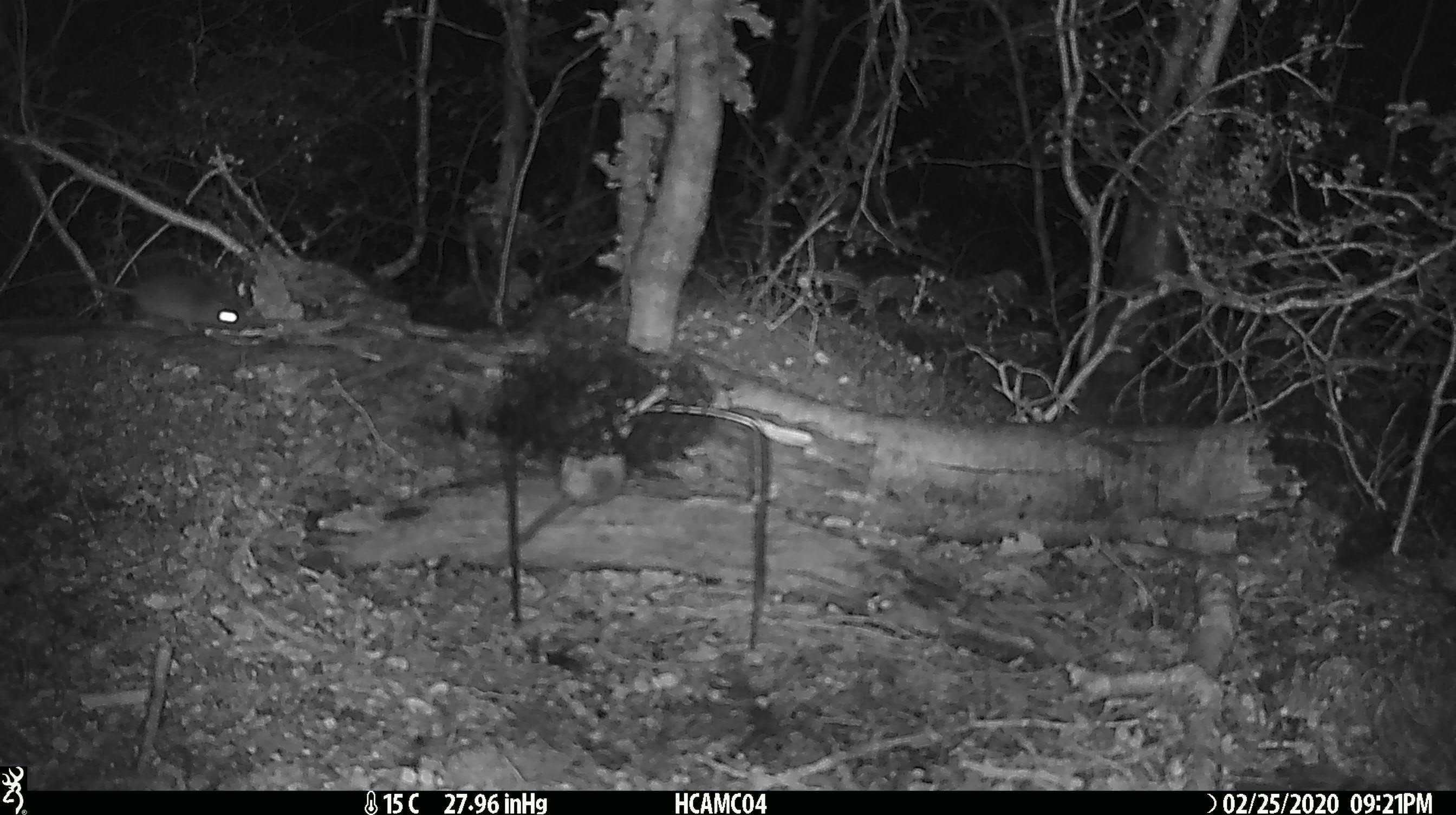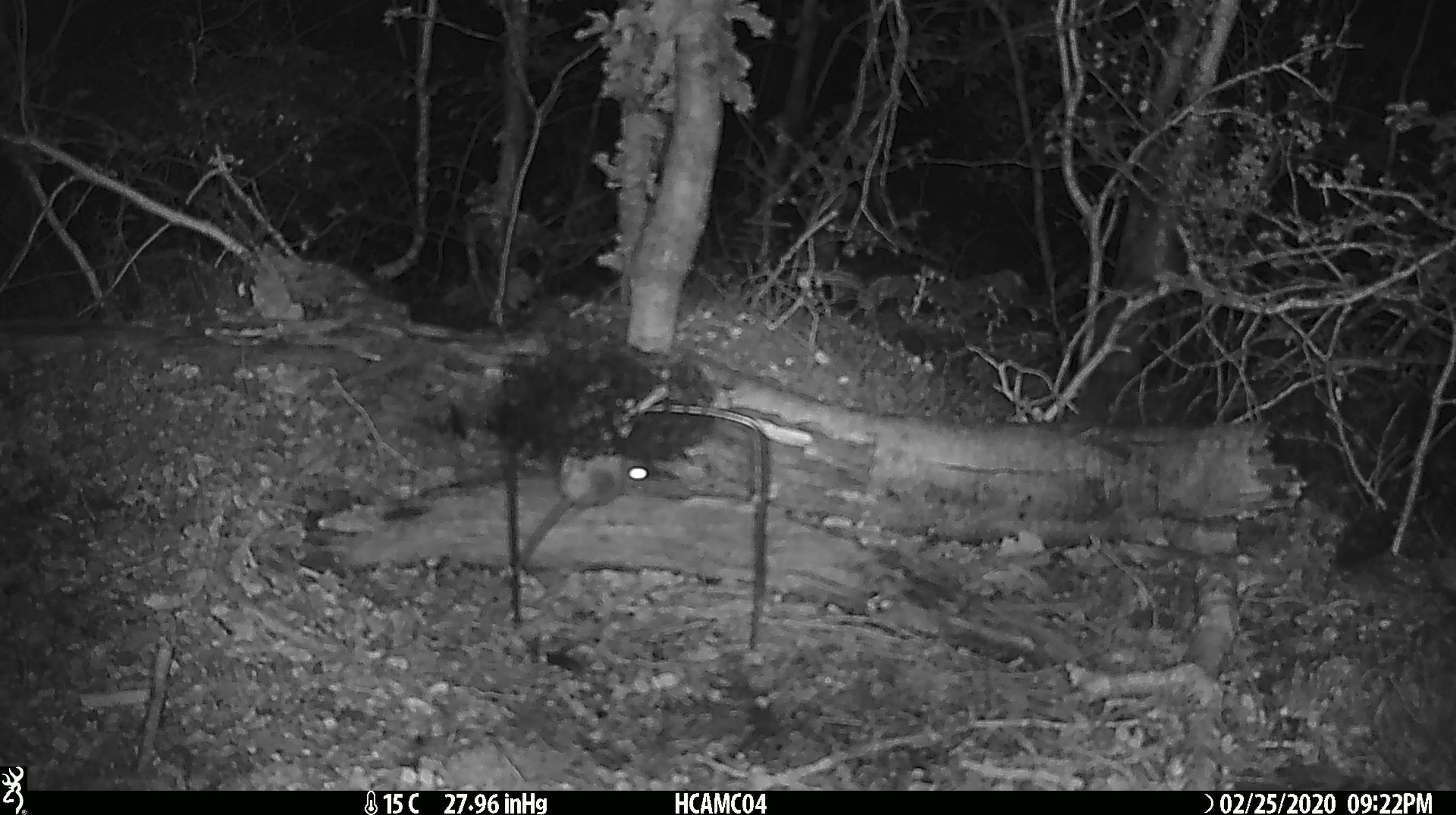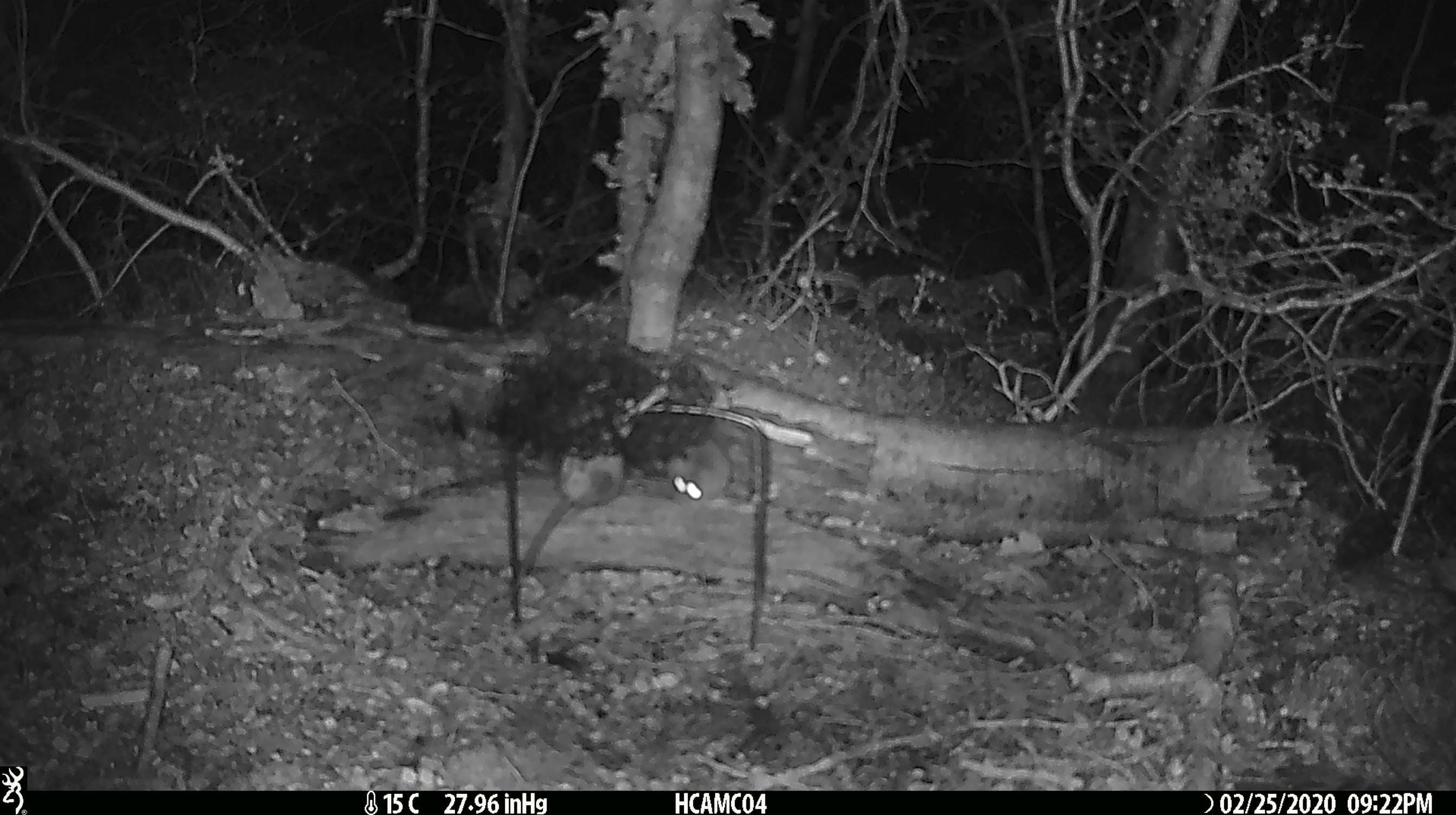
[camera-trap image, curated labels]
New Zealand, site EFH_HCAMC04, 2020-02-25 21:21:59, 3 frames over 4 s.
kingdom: Animalia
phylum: Chordata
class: Mammalia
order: Rodentia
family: Muridae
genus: Mus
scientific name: Mus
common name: mouse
Mouse (Mus).